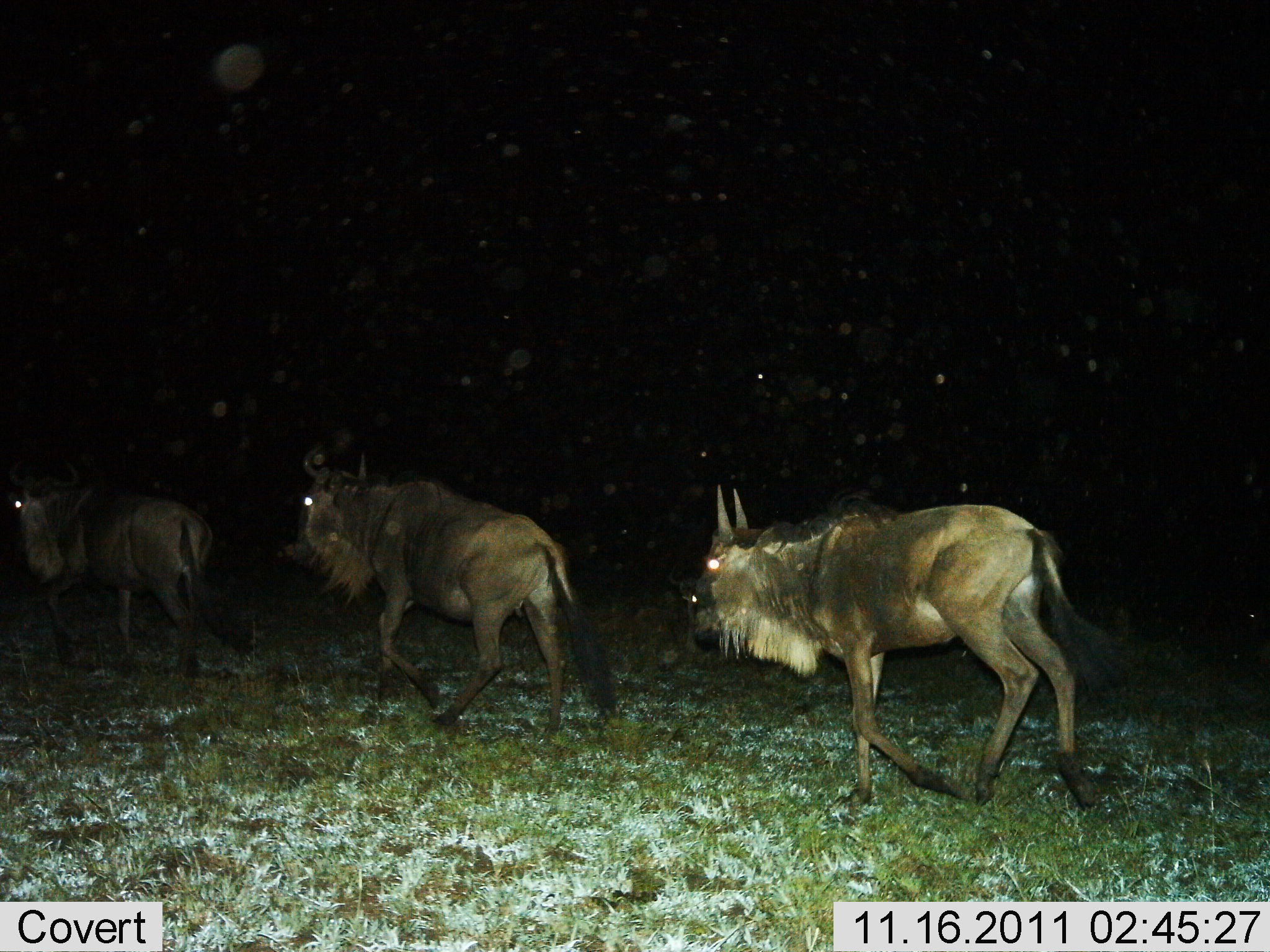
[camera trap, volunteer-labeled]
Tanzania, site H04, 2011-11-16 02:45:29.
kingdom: Animalia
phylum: Chordata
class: Mammalia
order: Artiodactyla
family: Bovidae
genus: Connochaetes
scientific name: Connochaetes taurinus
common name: blue wildebeest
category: wildebeest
Wildebeest (blue wildebeest) (Connochaetes taurinus), count 3. Behavior (volunteer vote fractions): standing 0%, resting 0%, moving 100%, interacting 0%. Young present (vote fraction): 0%. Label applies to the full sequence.